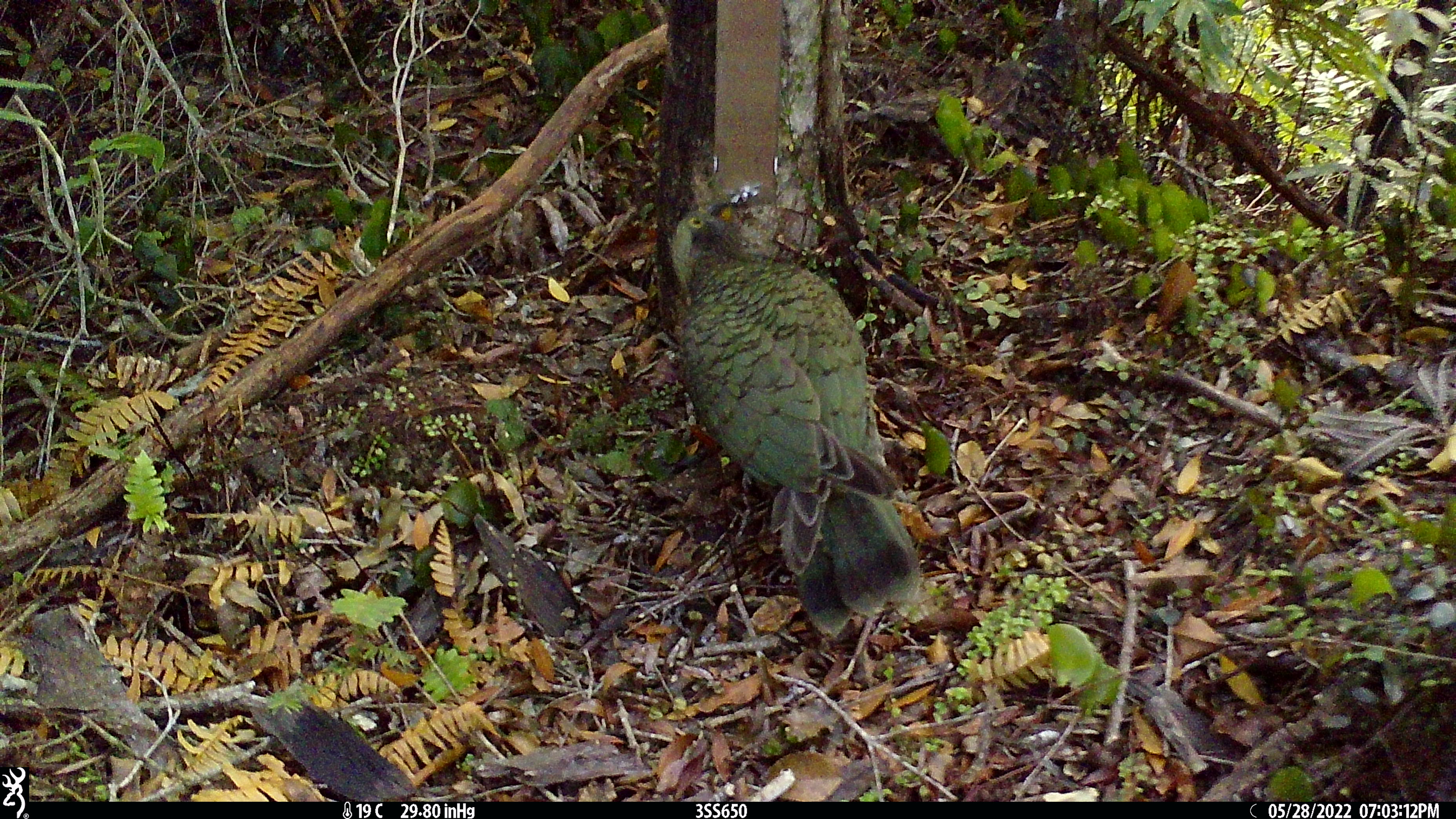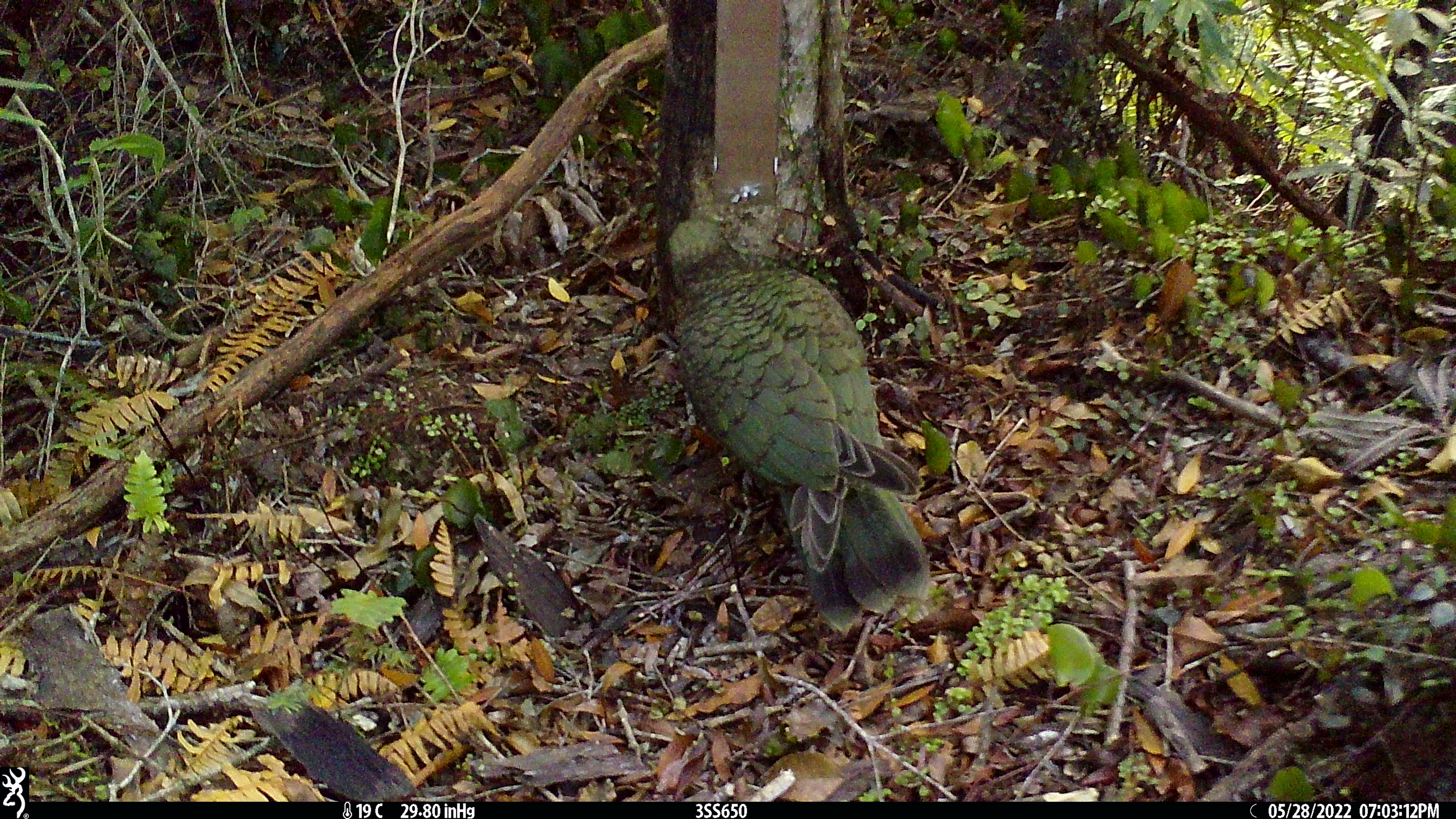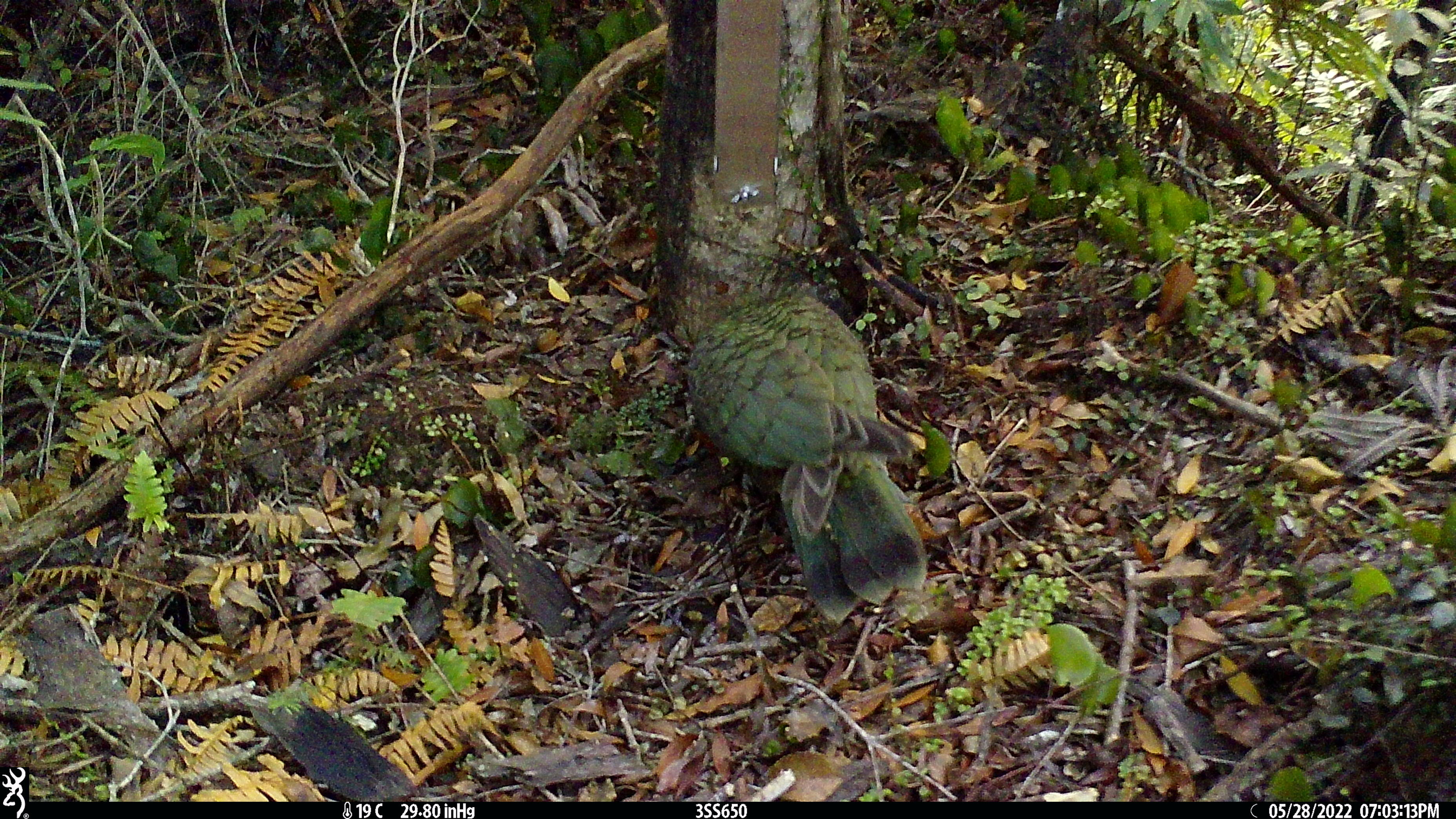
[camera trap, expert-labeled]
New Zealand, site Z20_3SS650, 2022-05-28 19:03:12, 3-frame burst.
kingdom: Animalia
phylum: Chordata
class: Aves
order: Psittaciformes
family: Strigopidae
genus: Nestor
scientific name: Nestor notabilis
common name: kea